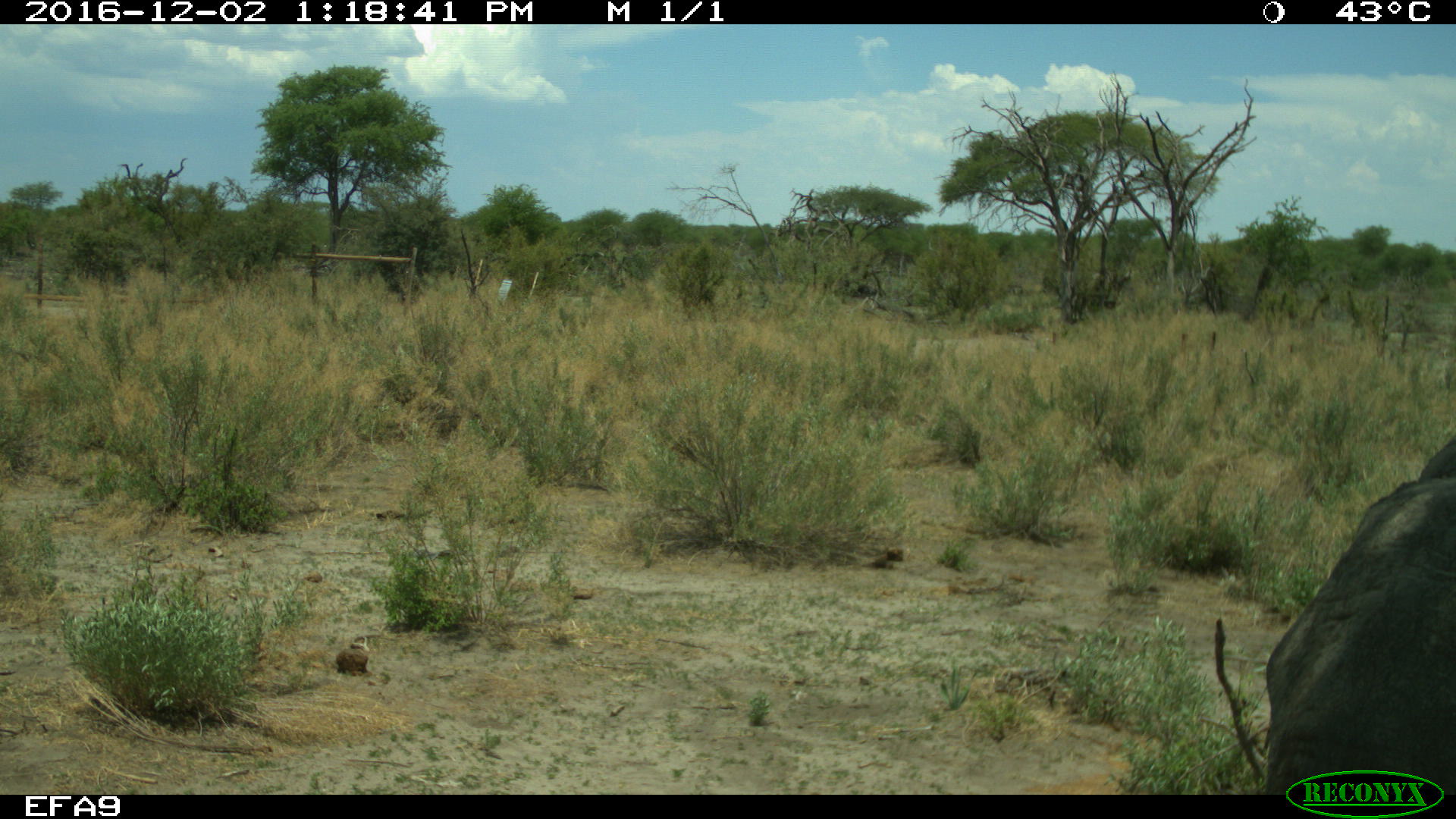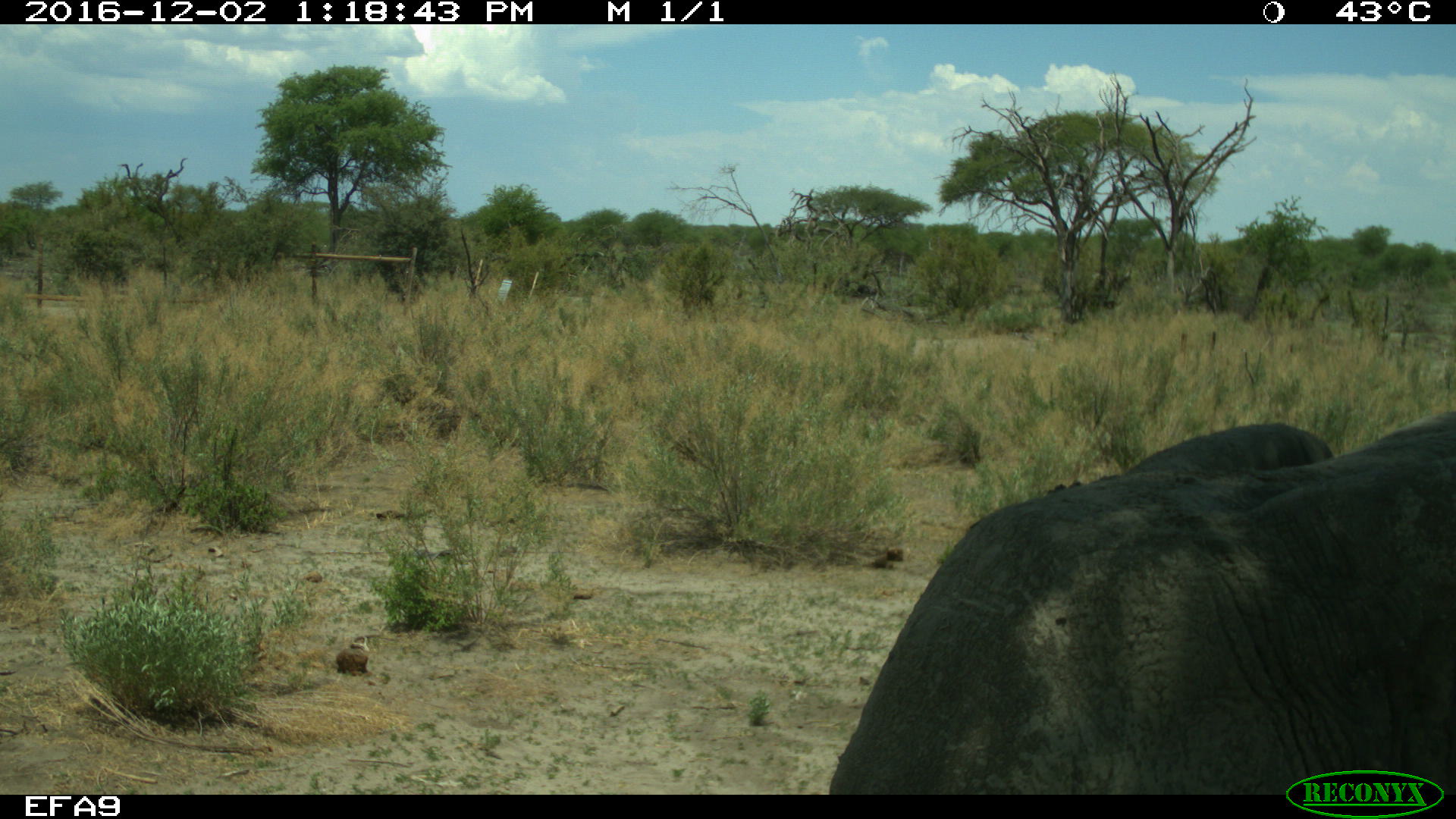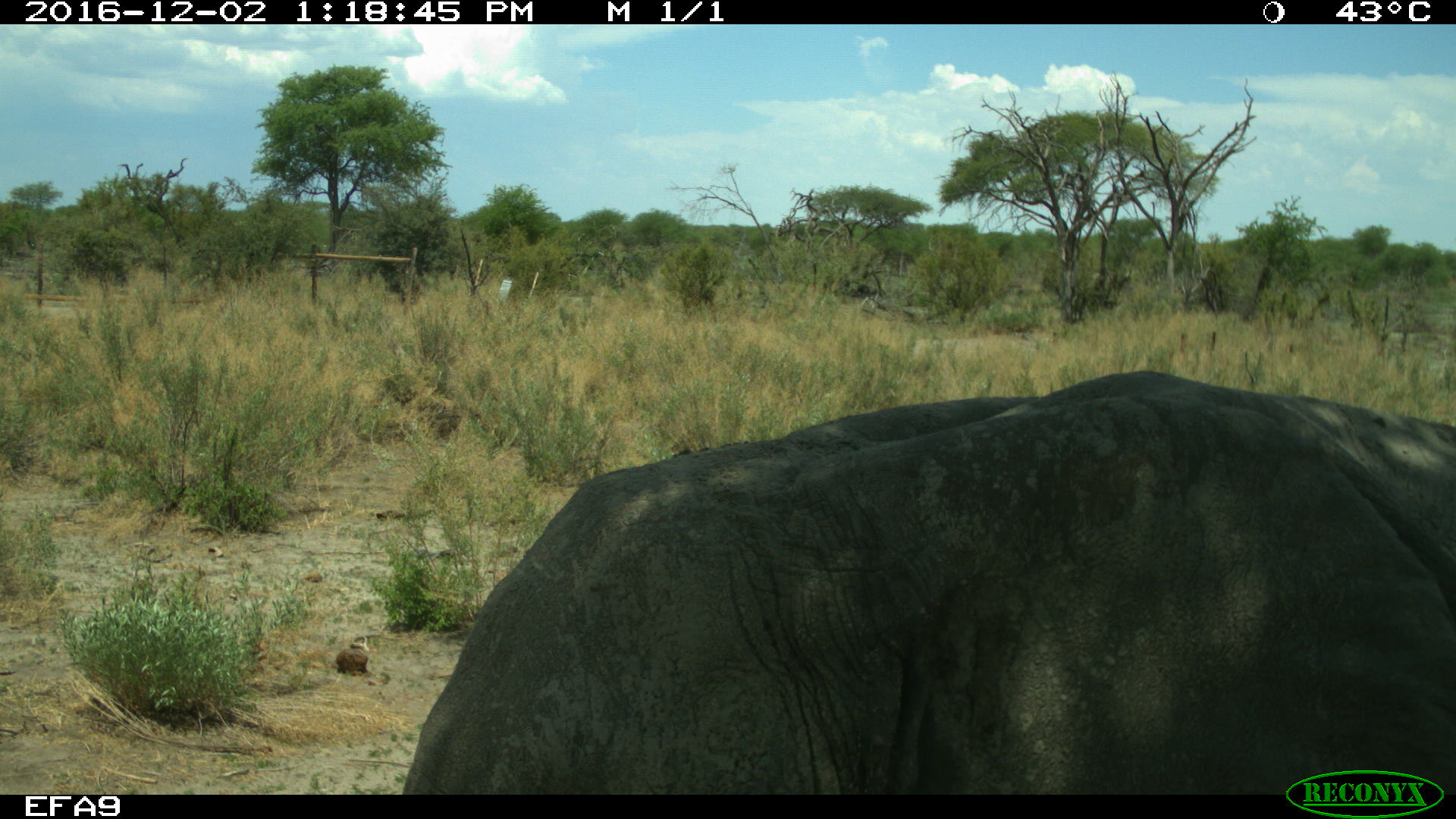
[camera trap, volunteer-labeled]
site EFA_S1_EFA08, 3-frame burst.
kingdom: Animalia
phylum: Chordata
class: Mammalia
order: Proboscidea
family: Elephantidae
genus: Loxodonta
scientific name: Loxodonta africana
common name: african bush elephant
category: elephant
Elephant (african bush elephant) (Loxodonta africana), count 1. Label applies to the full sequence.